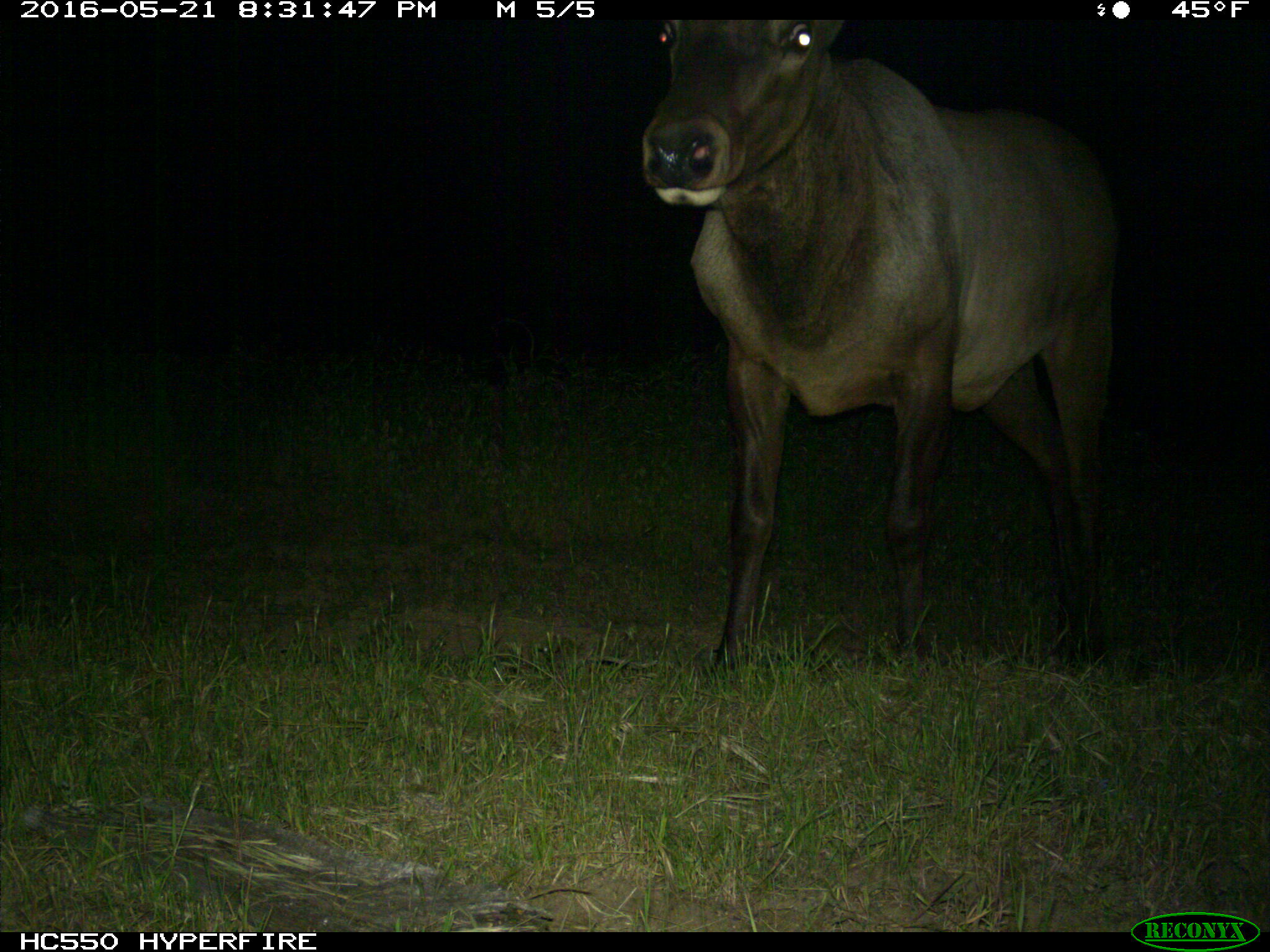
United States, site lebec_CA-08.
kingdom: Animalia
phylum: Chordata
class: Mammalia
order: Artiodactyla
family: Cervidae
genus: Cervus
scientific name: Cervus canadensis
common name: elk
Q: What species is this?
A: Cervus canadensis (elk).